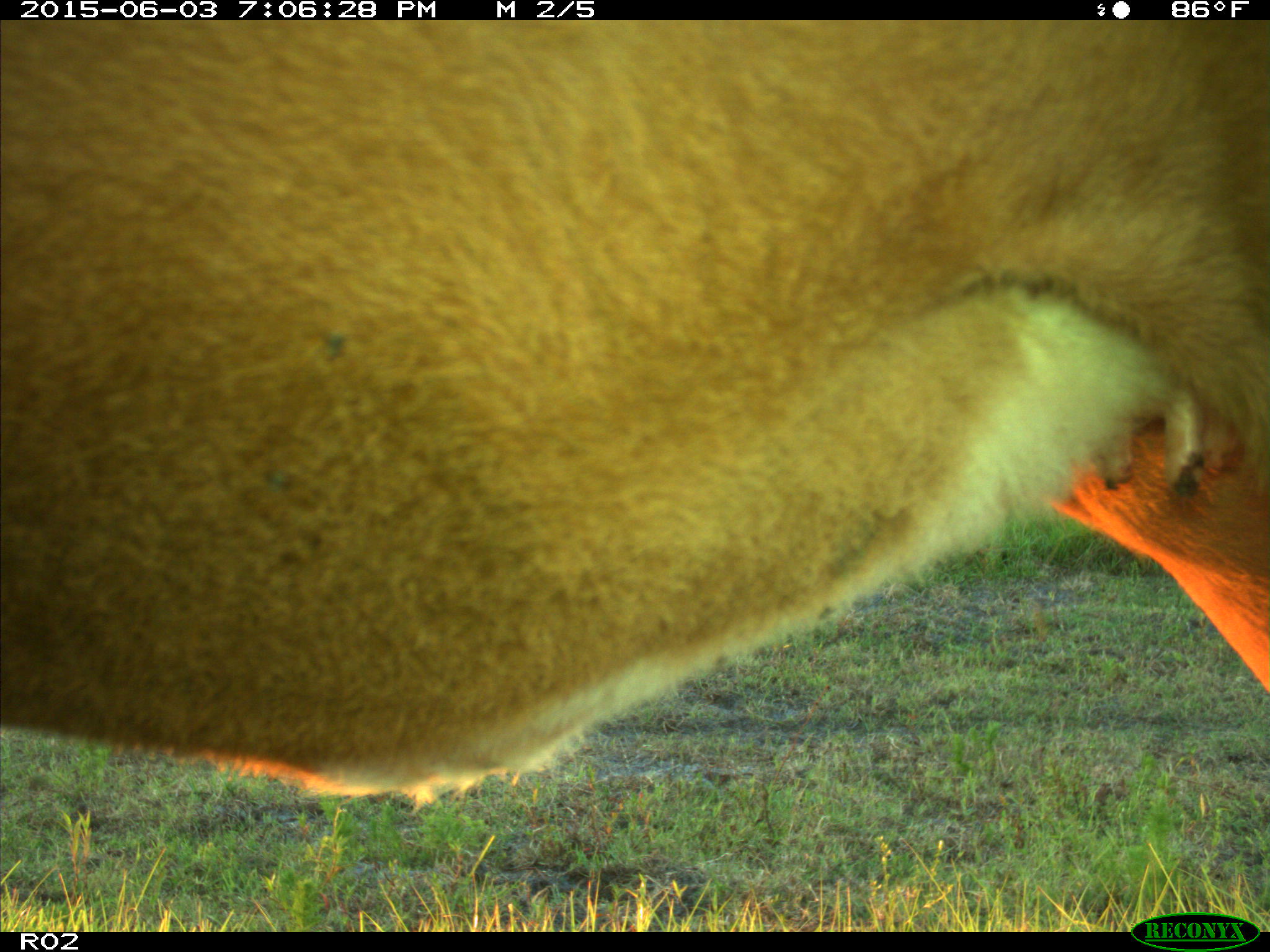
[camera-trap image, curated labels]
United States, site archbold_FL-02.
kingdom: Animalia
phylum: Chordata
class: Mammalia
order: Artiodactyla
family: Bovidae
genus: Bos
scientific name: Bos taurus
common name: domestic cow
Bos taurus (domestic cow).